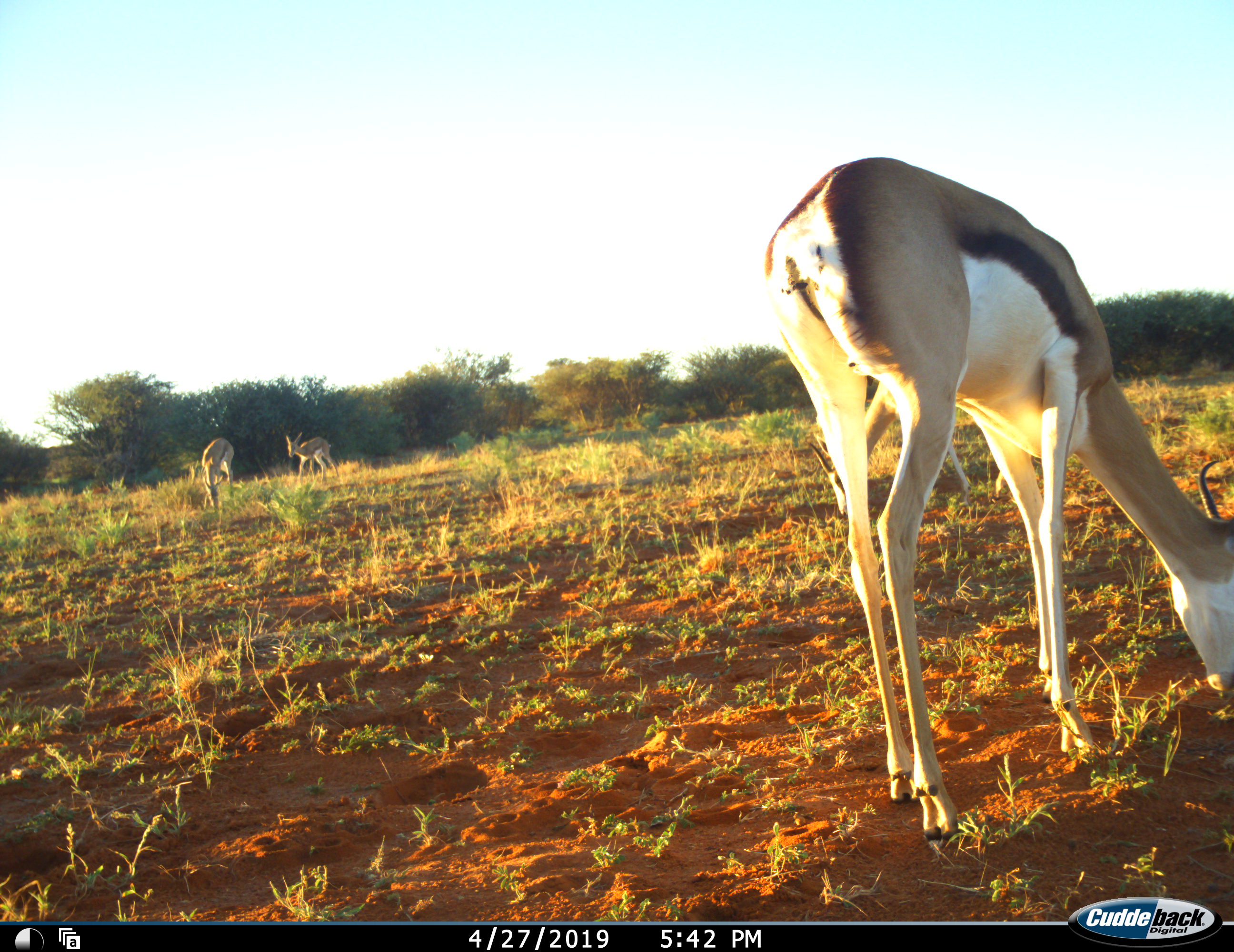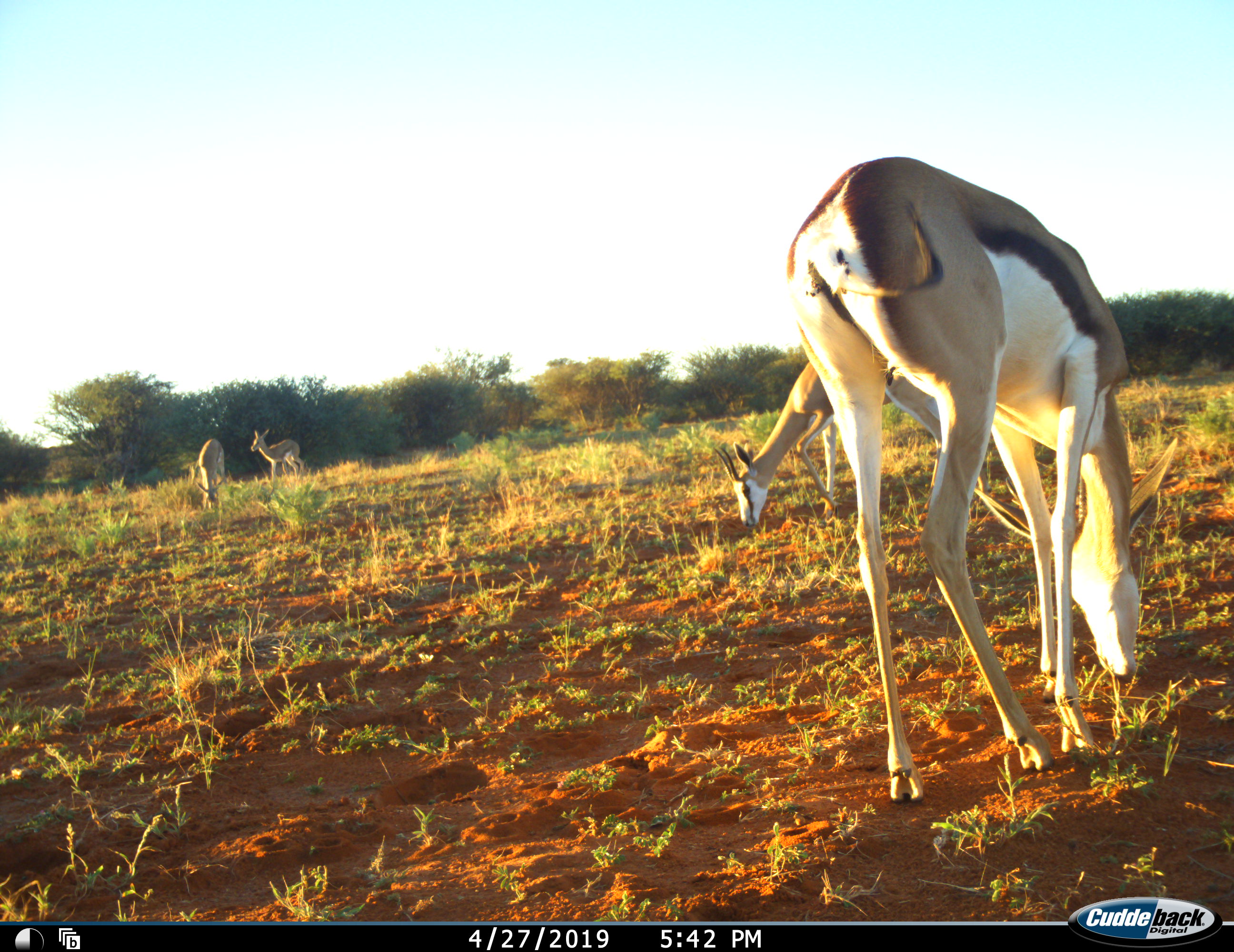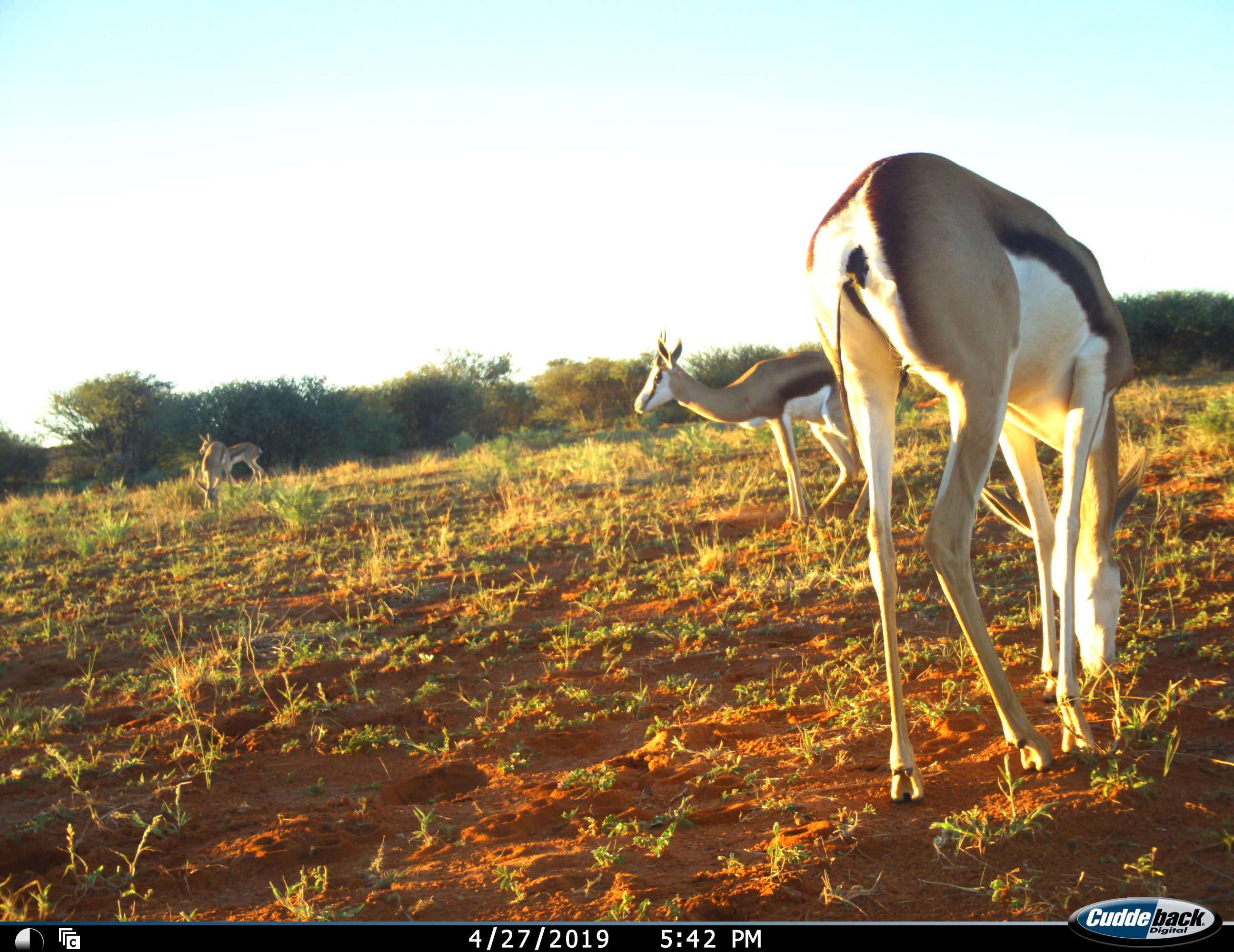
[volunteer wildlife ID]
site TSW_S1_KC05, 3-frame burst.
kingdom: Animalia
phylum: Chordata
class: Mammalia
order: Artiodactyla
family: Bovidae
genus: Antidorcas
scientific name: Antidorcas marsupialis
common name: springbok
Springbok (Antidorcas marsupialis), count 4. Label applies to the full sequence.